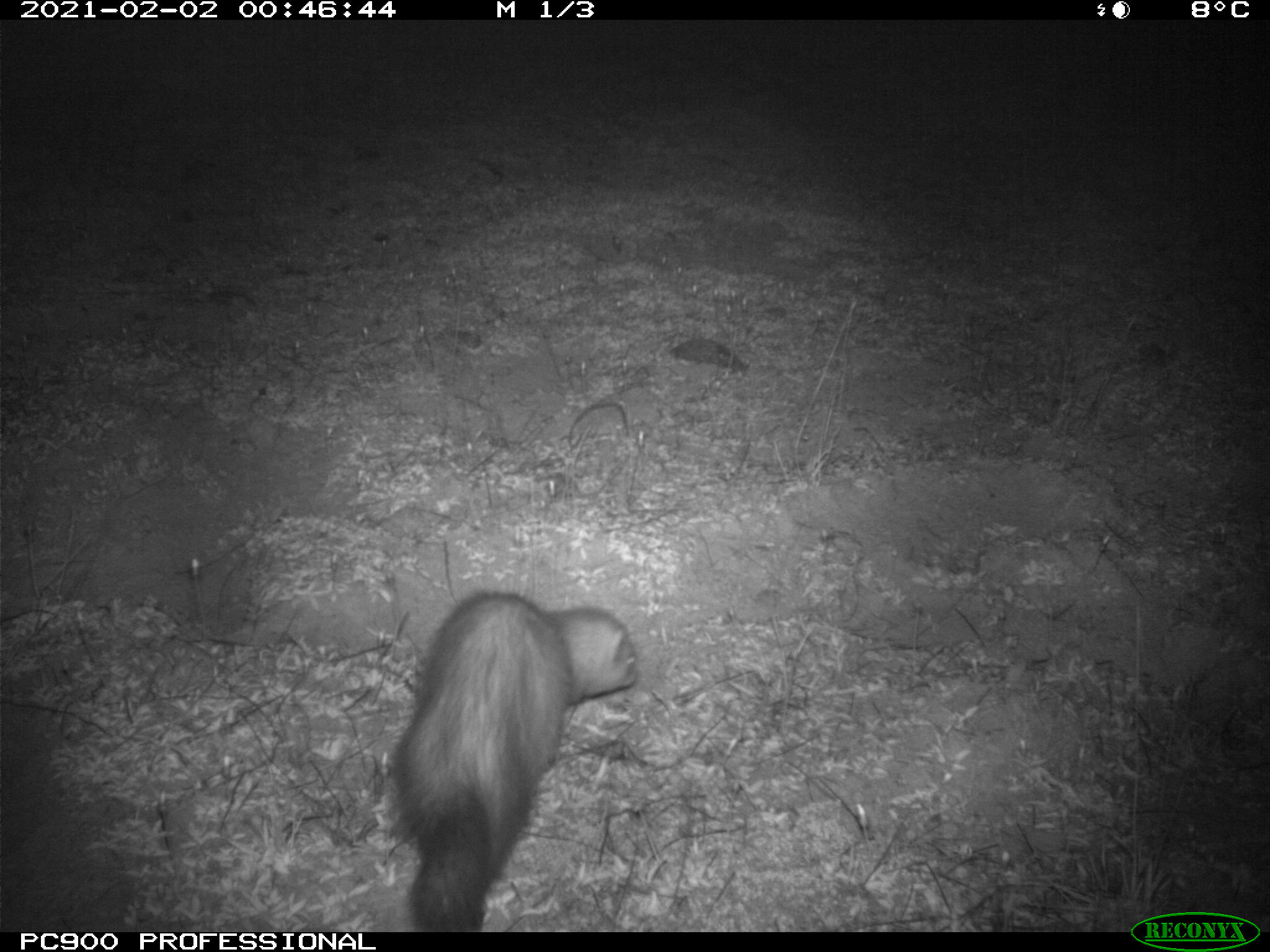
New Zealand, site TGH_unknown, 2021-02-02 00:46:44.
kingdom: Animalia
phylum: Chordata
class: Mammalia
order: Carnivora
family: Mustelidae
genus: Mustela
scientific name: Mustela furo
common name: ferret